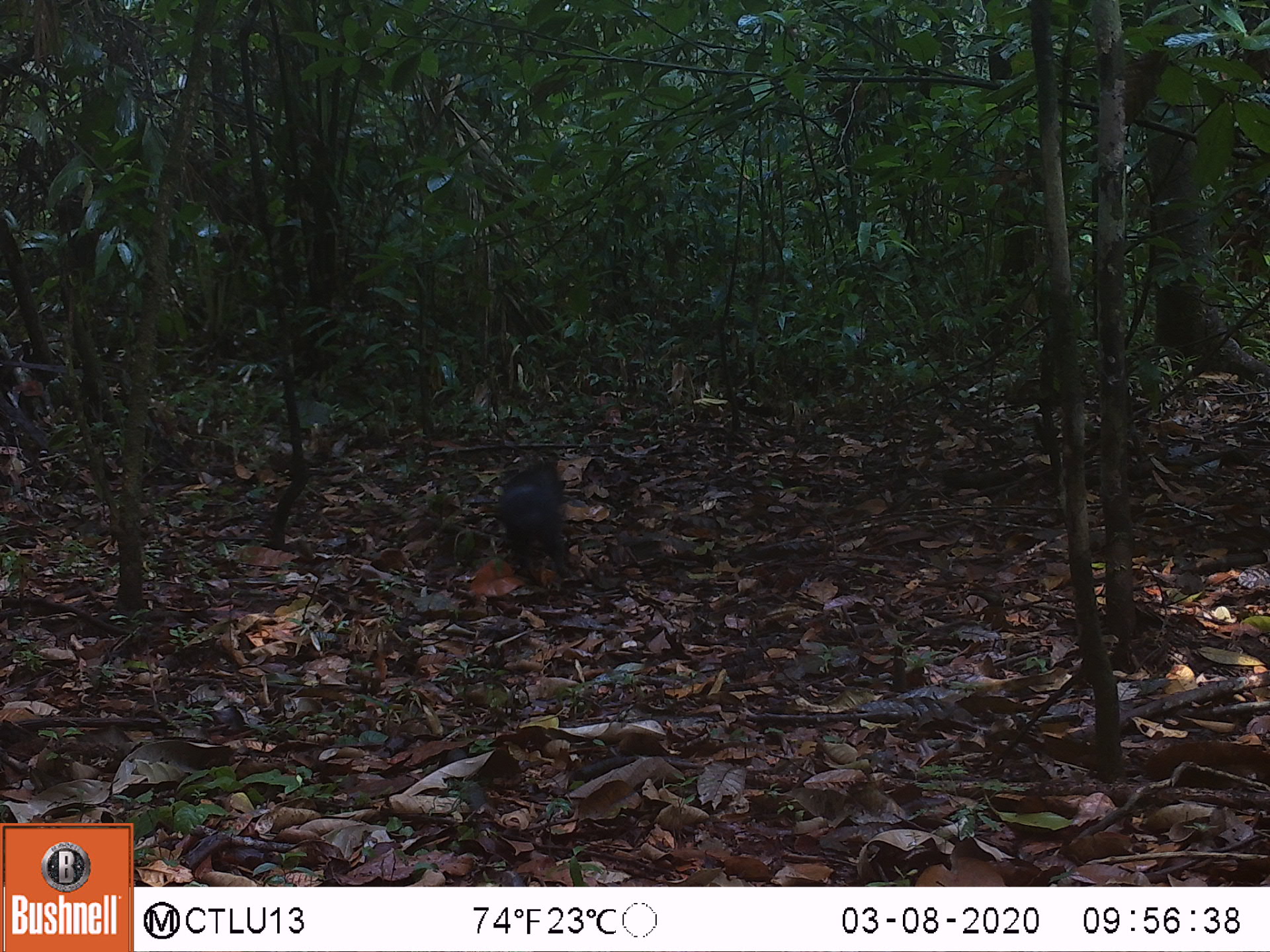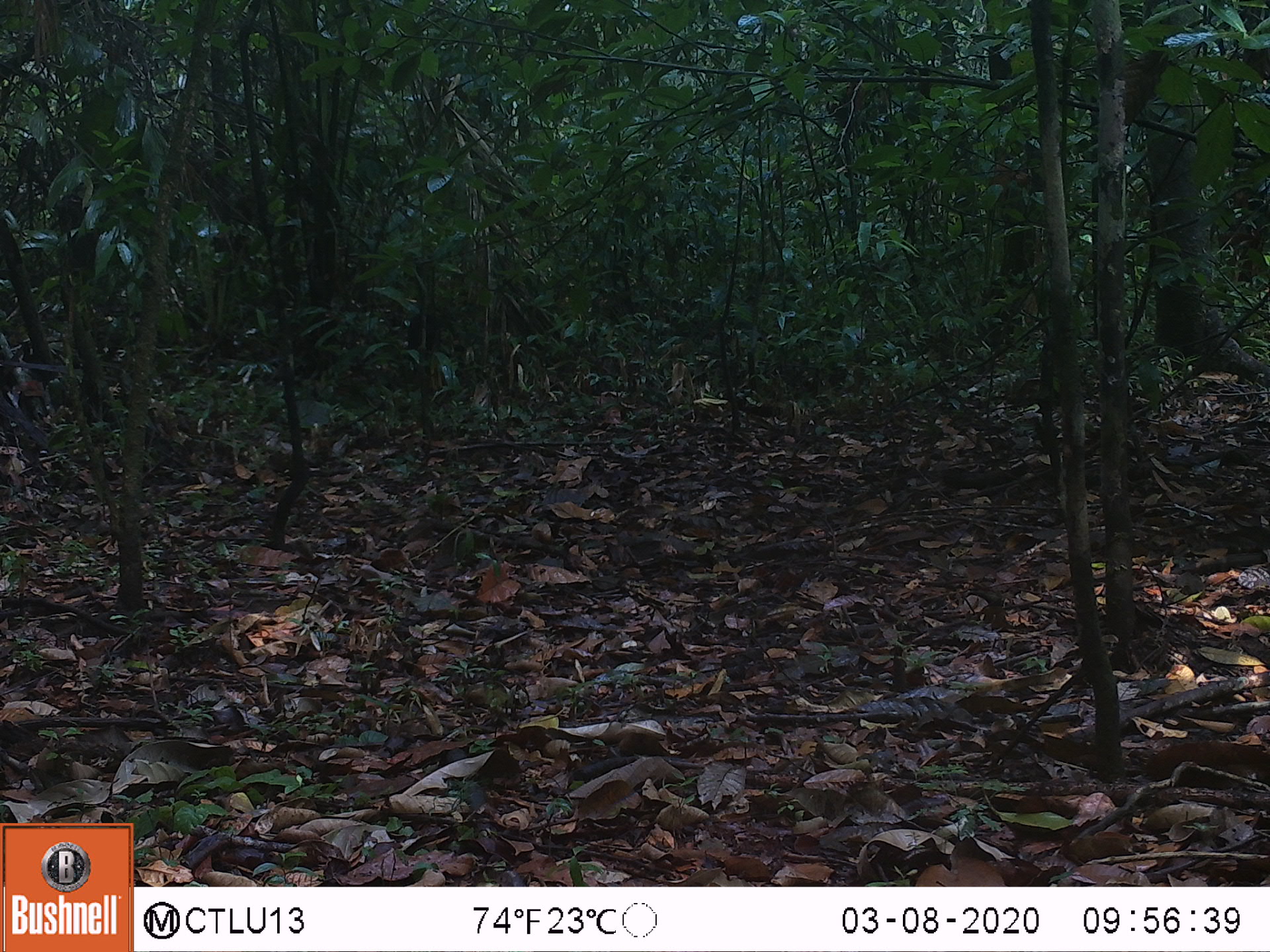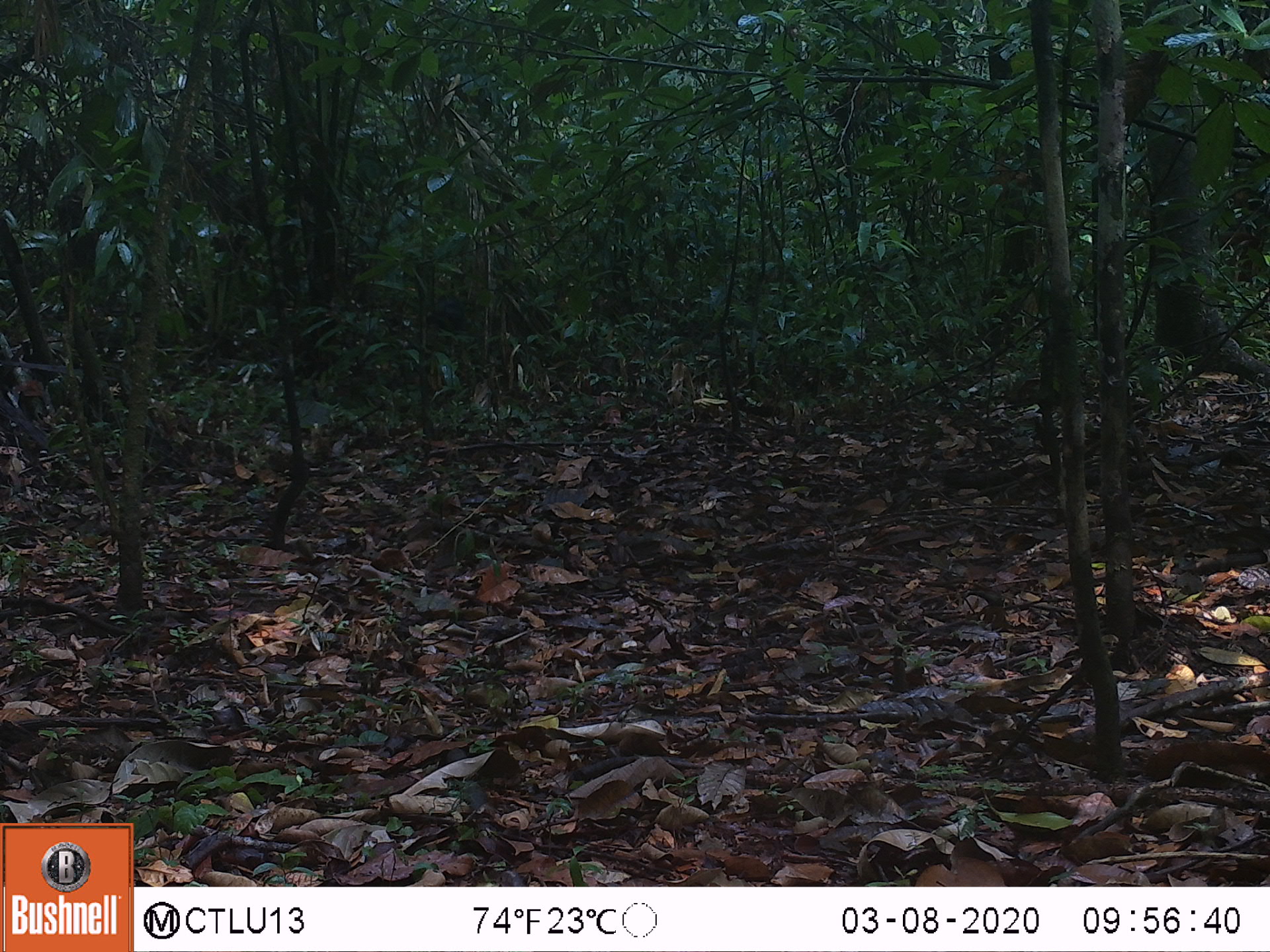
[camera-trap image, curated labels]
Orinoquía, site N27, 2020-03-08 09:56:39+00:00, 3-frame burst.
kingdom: Animalia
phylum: Chordata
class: Mammalia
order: Rodentia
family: Dasyproctidae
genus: Dasyprocta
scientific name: Dasyprocta fuliginosa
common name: black agouti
Black agouti (Dasyprocta fuliginosa).